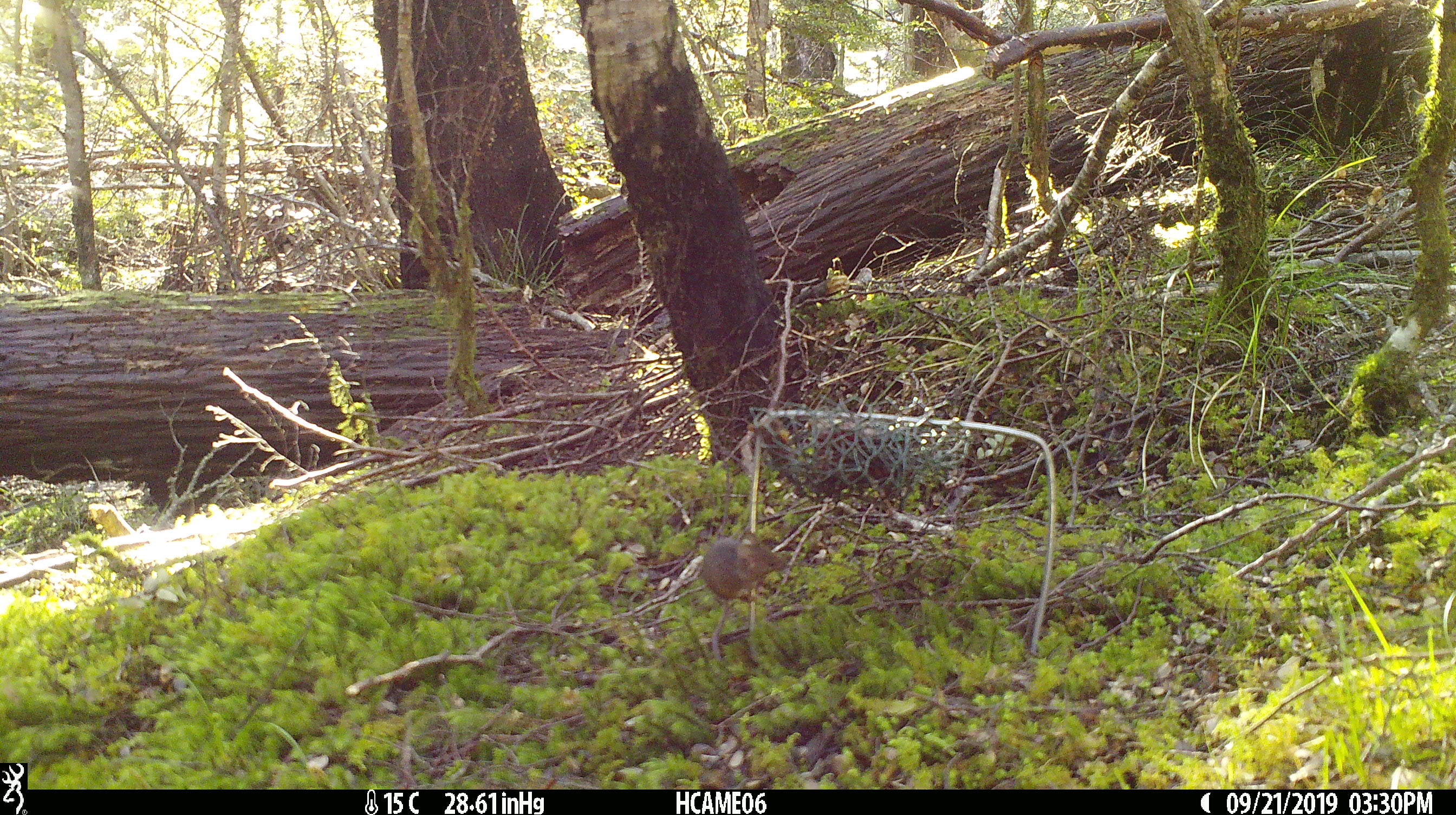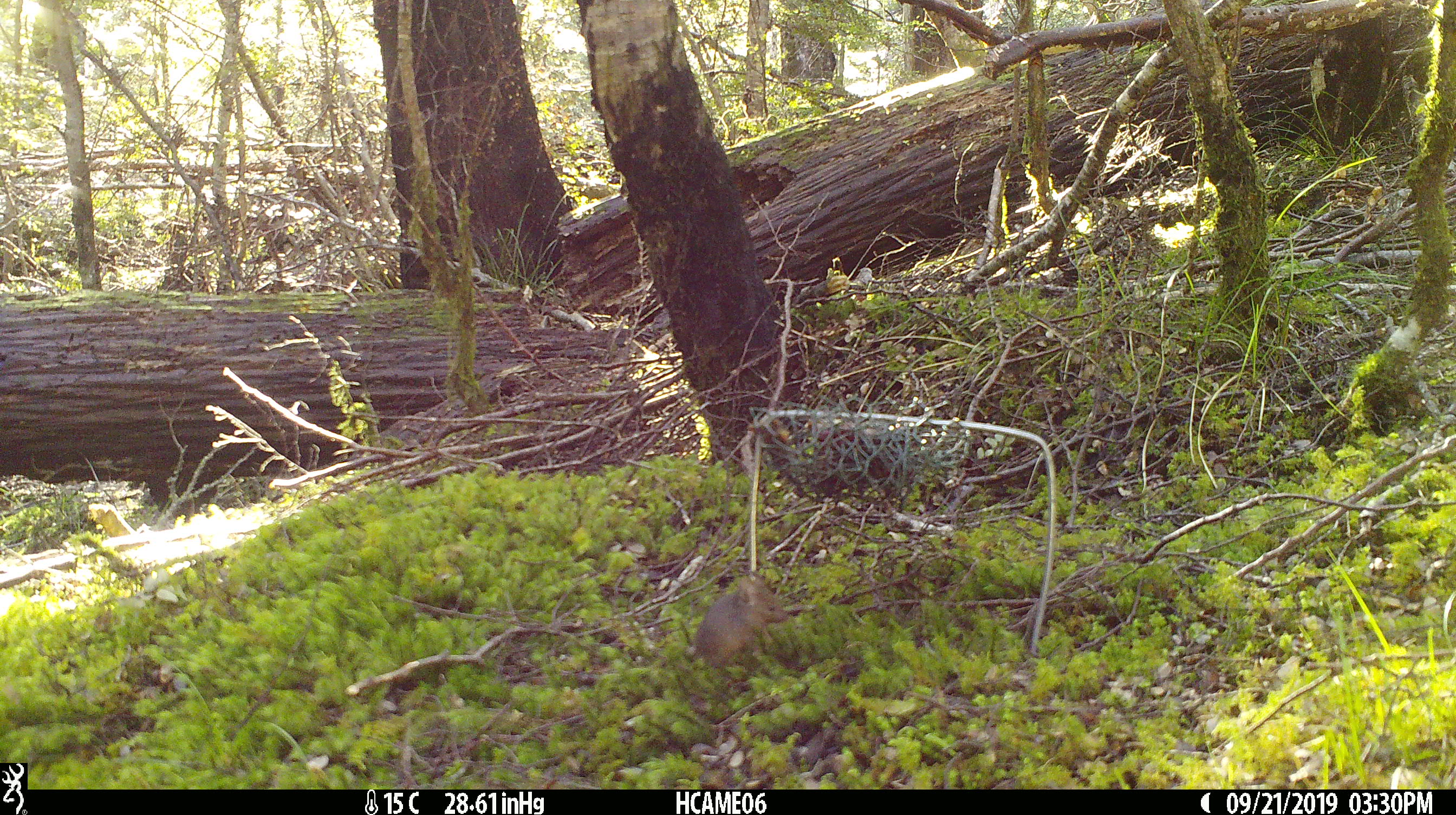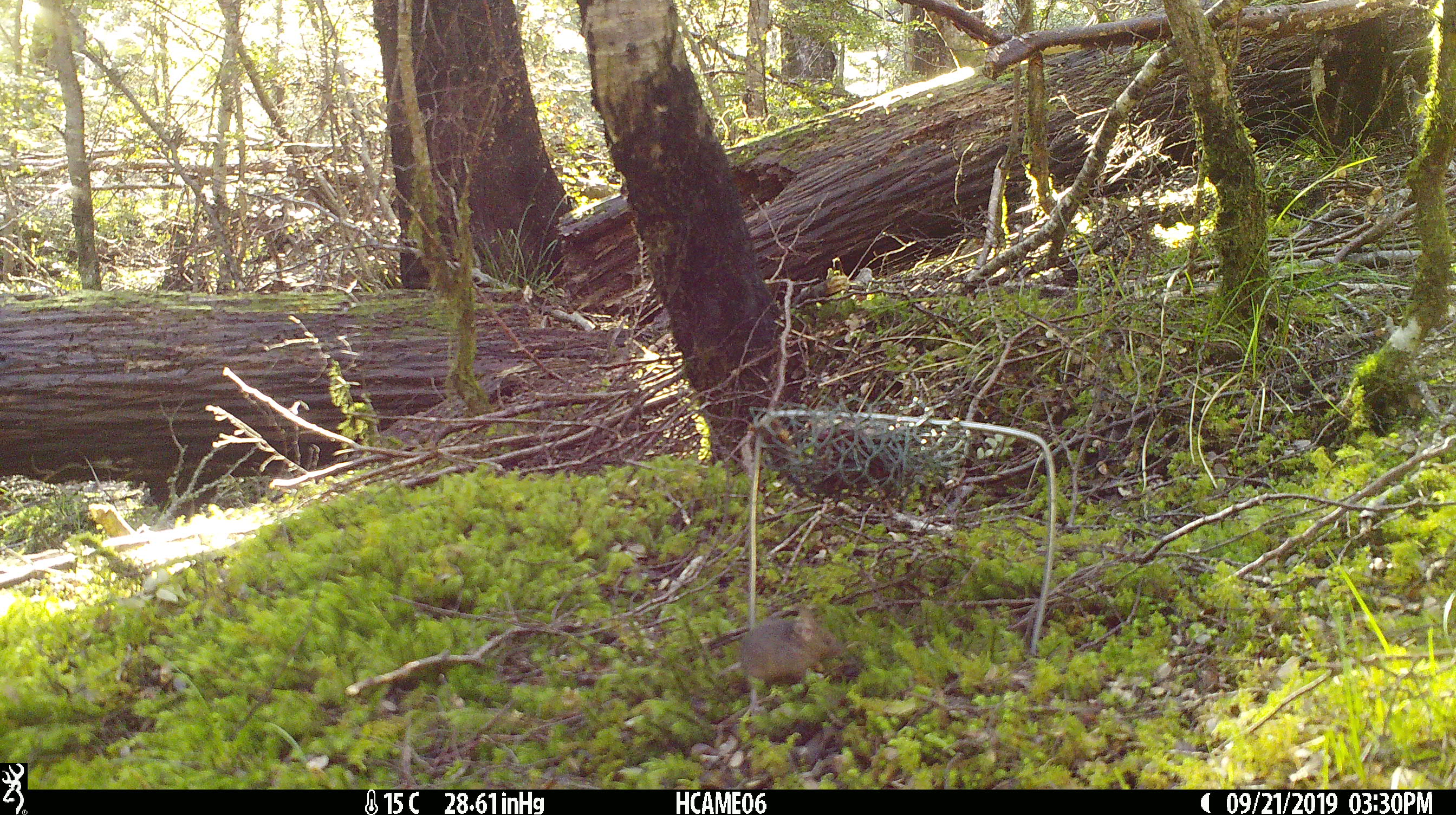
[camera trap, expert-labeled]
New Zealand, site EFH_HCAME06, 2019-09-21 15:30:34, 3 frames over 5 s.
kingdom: Animalia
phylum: Chordata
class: Mammalia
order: Rodentia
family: Muridae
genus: Mus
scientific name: Mus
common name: mouse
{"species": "mouse (Mus)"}